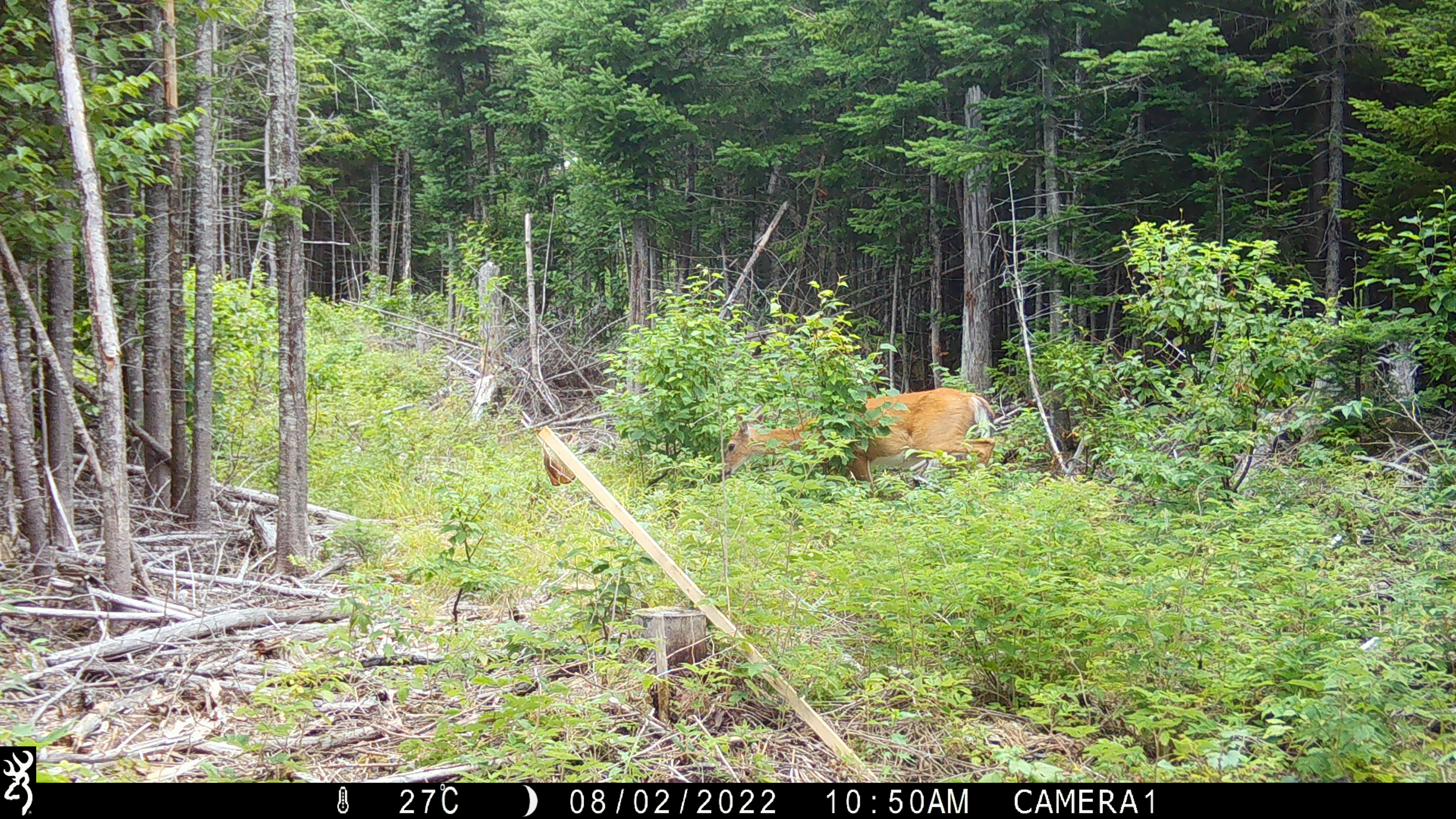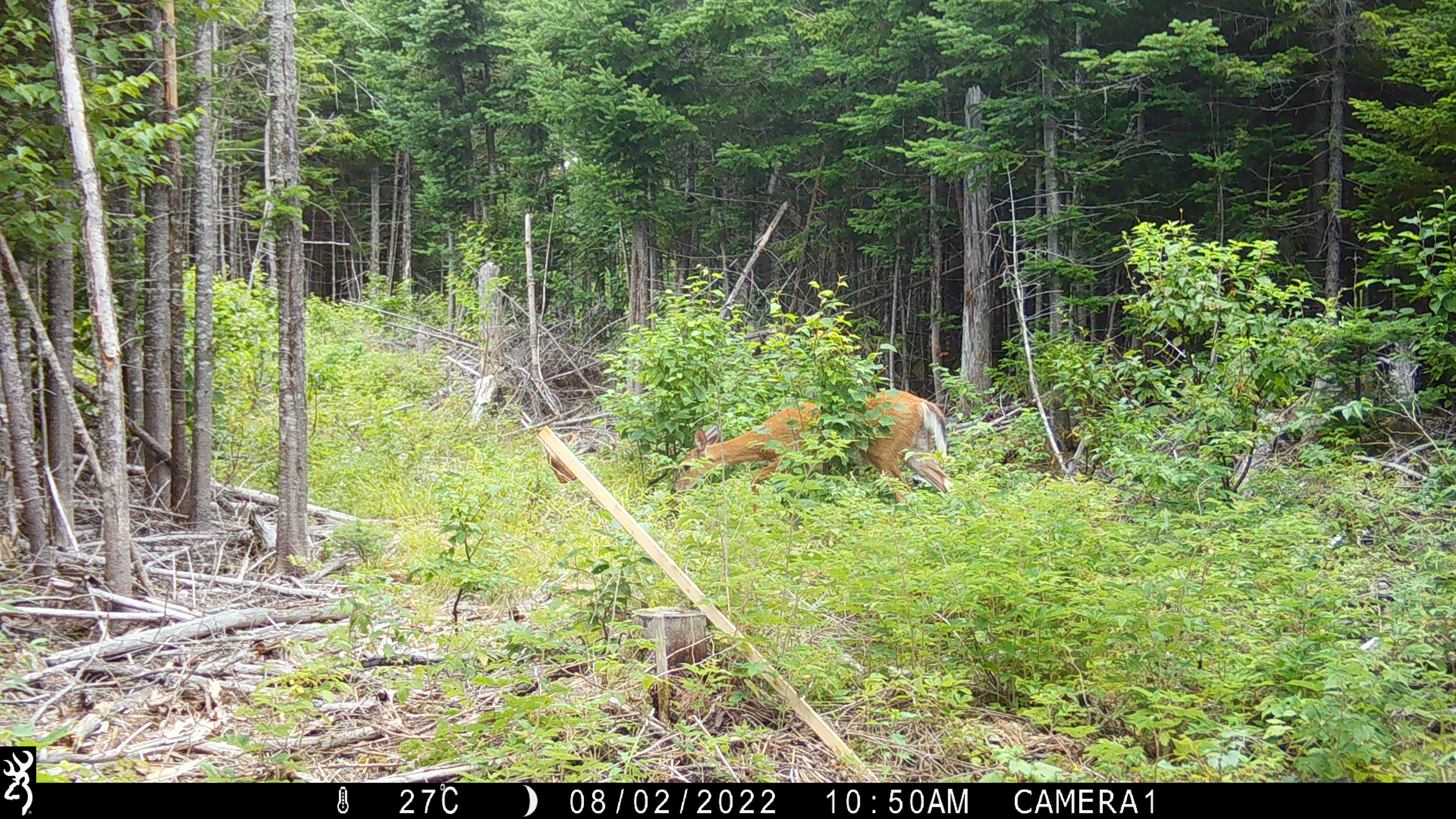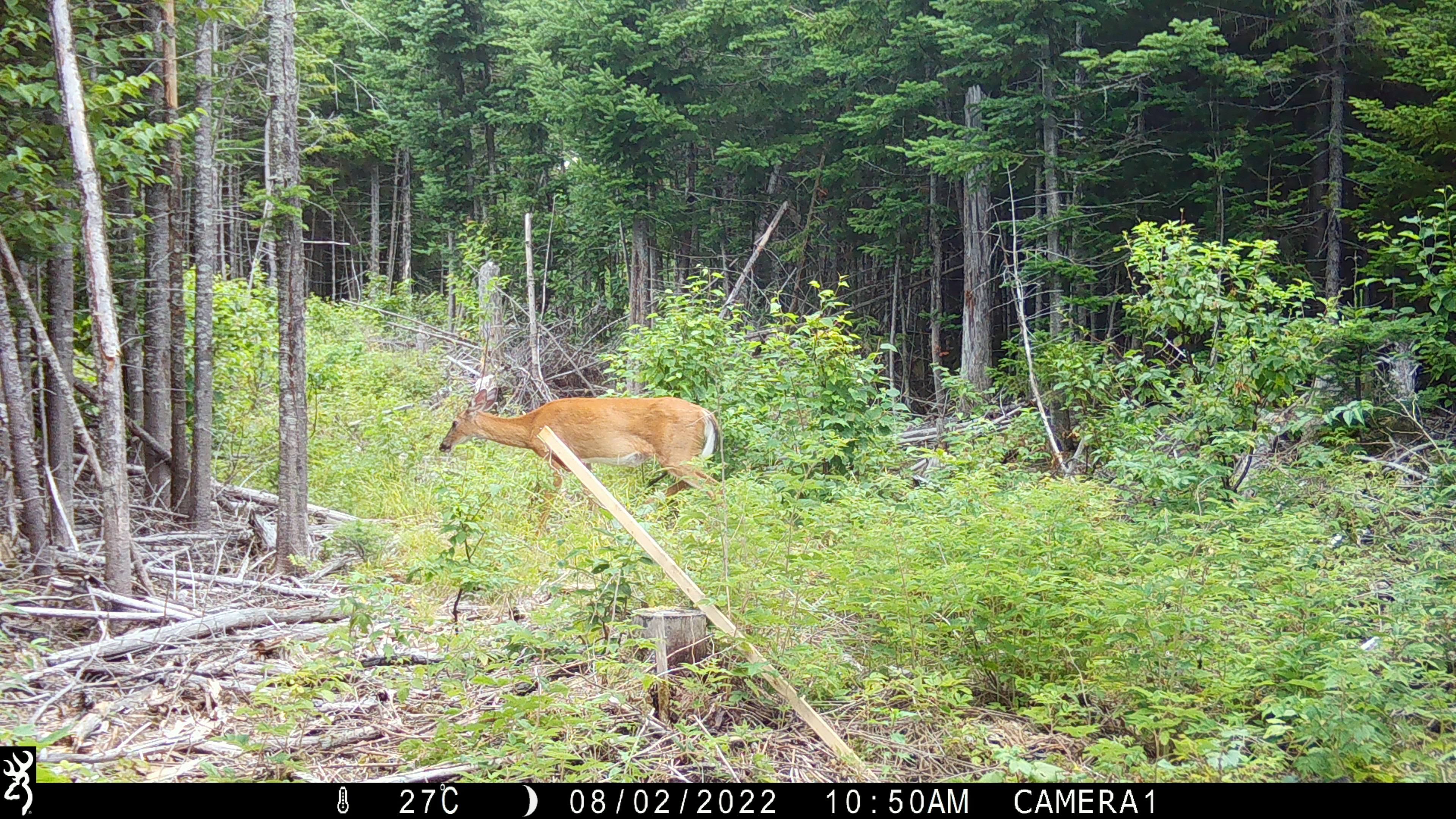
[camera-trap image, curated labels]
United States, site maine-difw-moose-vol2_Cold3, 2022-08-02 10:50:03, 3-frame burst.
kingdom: Animalia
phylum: Chordata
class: Mammalia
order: Artiodactyla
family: Cervidae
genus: Odocoileus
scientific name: Odocoileus virginianus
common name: white-tailed deer